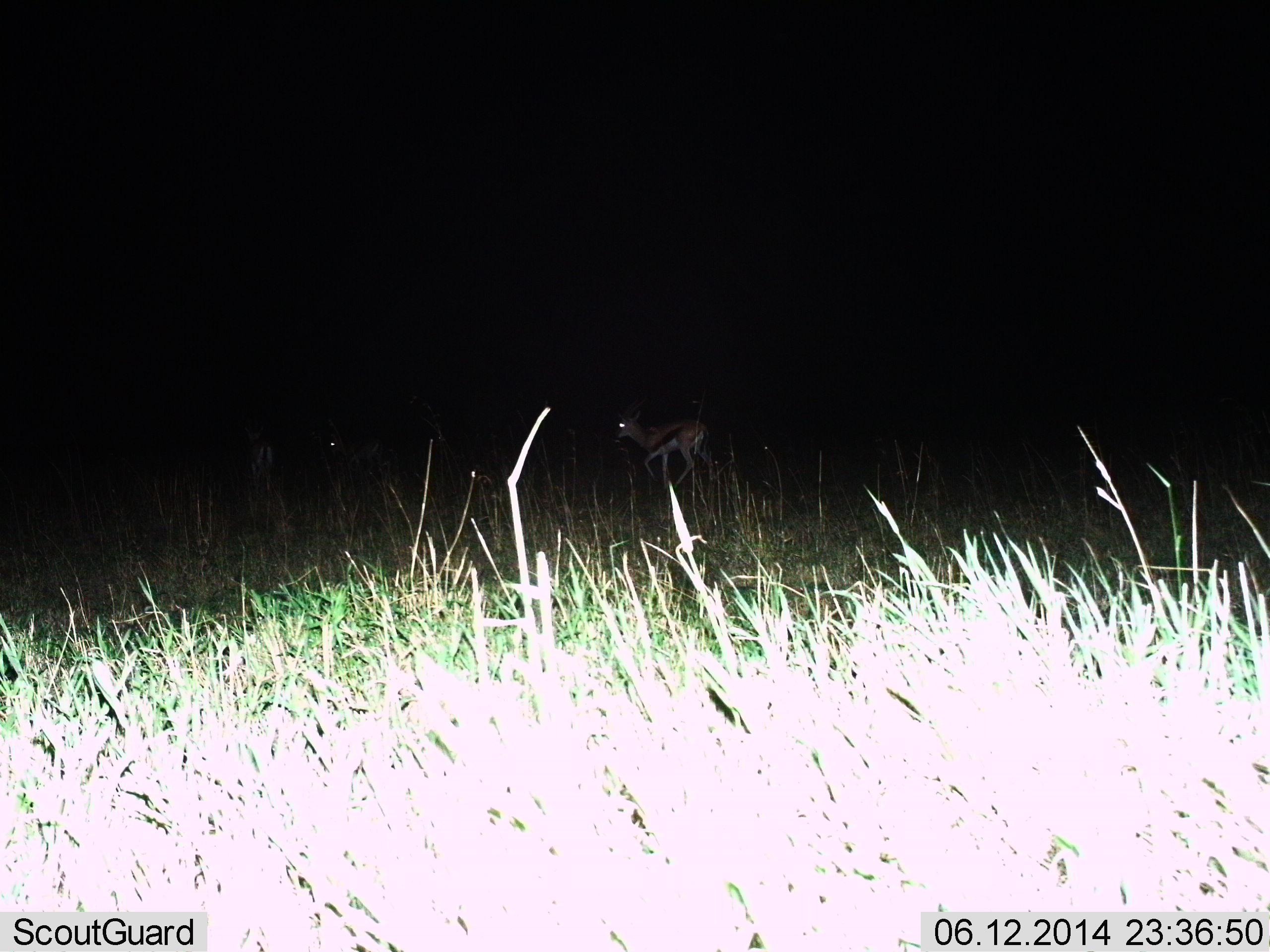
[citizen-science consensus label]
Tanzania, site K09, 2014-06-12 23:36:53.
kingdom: Animalia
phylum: Chordata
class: Mammalia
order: Artiodactyla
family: Bovidae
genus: Eudorcas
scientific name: Eudorcas thomsonii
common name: thomson's gazelle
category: gazellethomsons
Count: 2.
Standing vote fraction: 30%.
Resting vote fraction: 0%.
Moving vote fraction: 80%.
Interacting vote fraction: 0%.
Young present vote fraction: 0%.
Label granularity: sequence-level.